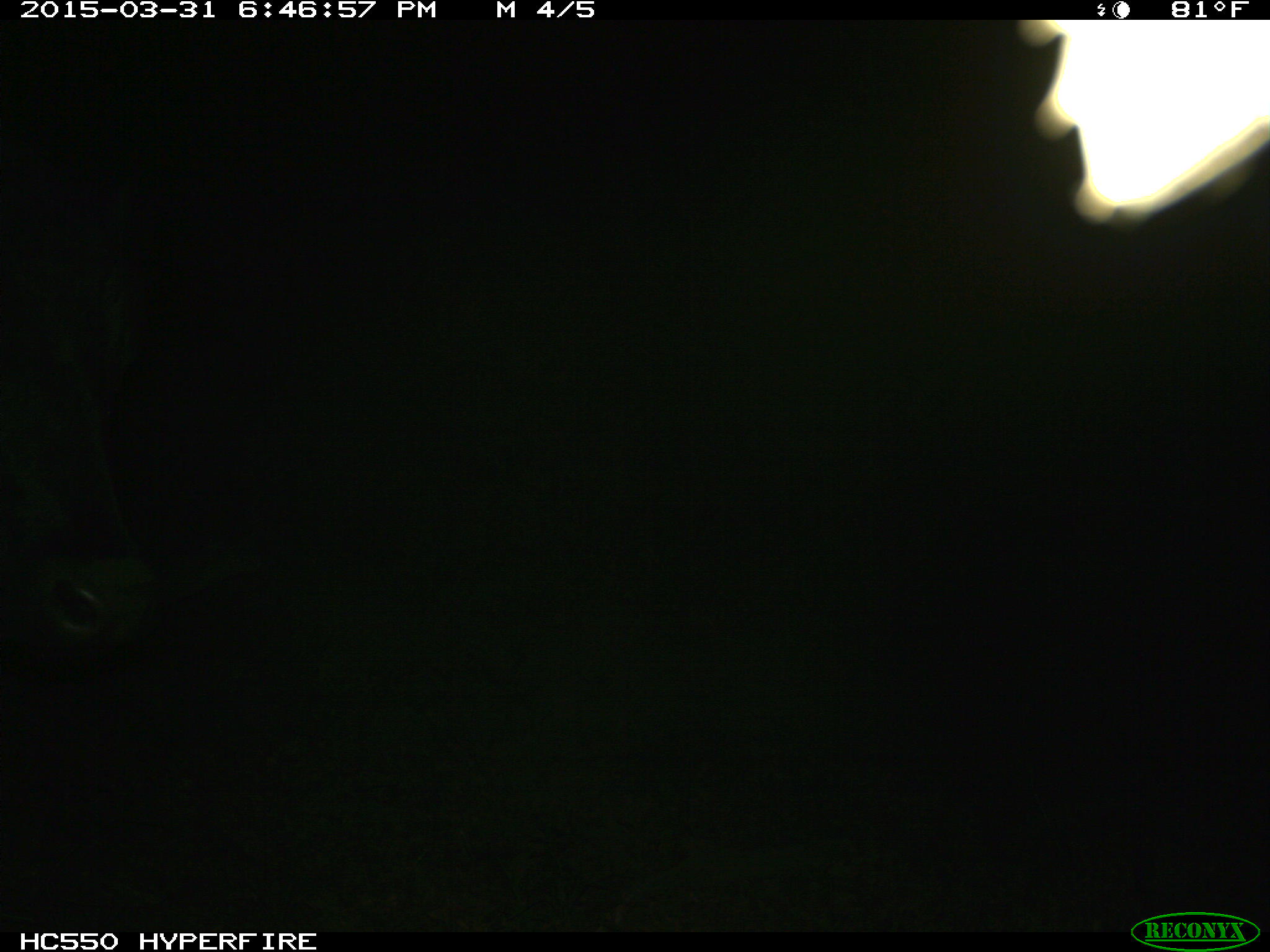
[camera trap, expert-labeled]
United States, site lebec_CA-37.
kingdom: Animalia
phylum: Chordata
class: Mammalia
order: Artiodactyla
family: Bovidae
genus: Bos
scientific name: Bos taurus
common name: domestic cow